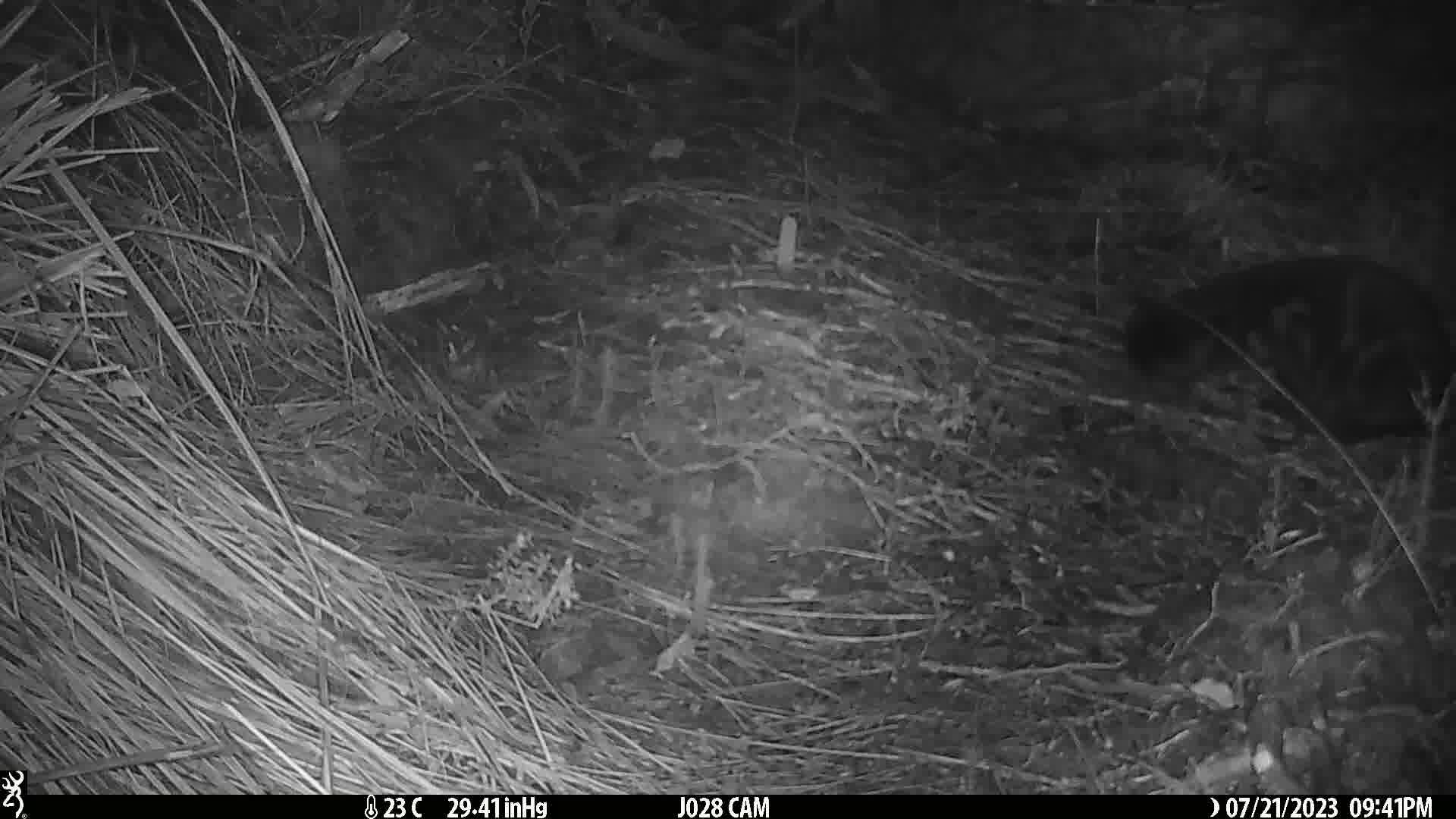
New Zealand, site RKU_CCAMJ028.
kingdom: Animalia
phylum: Chordata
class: Mammalia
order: Carnivora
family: Felidae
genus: Felis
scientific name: Felis catus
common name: domestic cat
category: cat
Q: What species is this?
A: Cat (domestic cat) (Felis catus).